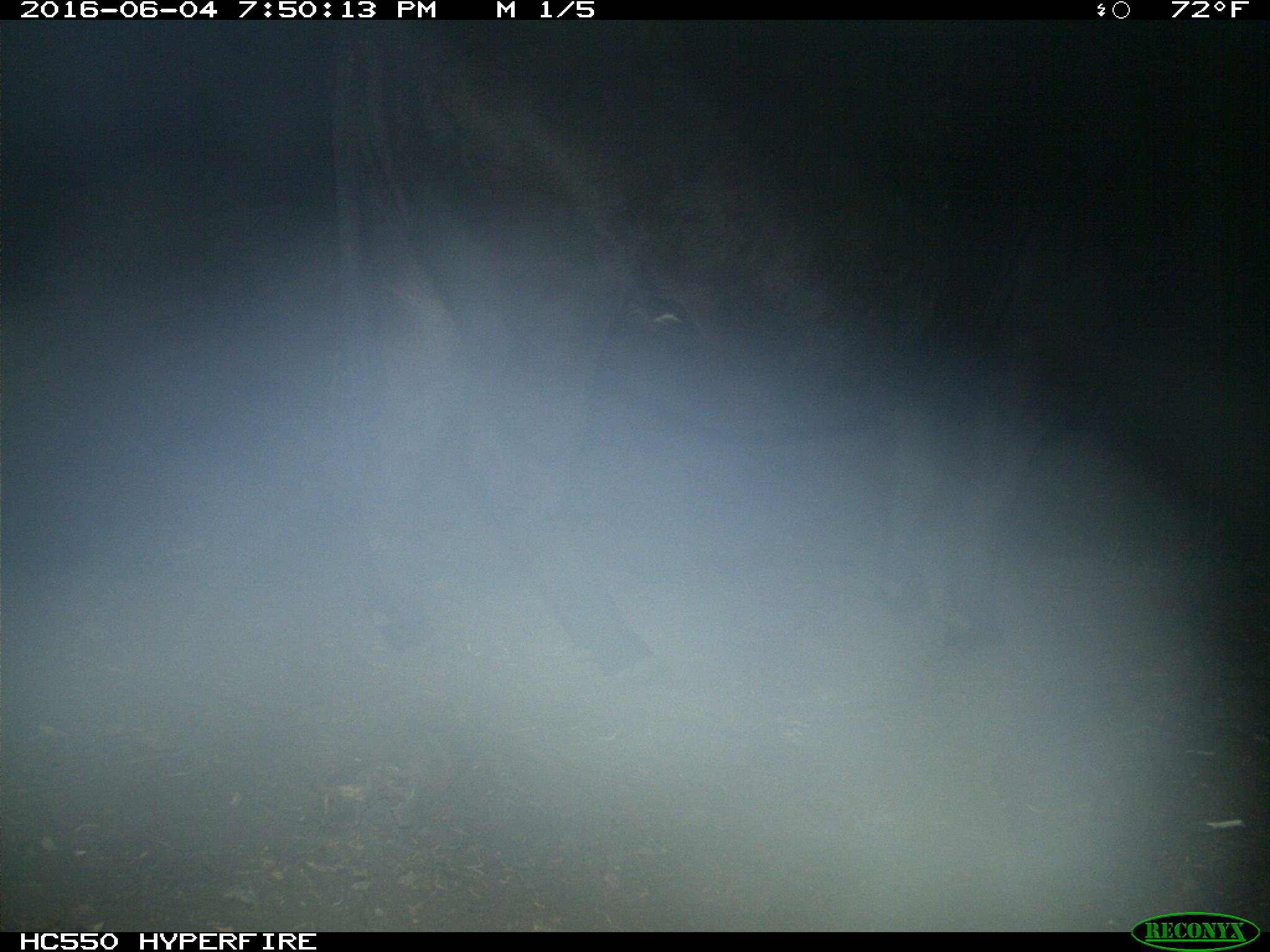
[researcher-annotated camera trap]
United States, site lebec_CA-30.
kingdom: Animalia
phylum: Chordata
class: Mammalia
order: Artiodactyla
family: Bovidae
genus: Bos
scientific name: Bos taurus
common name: domestic cow